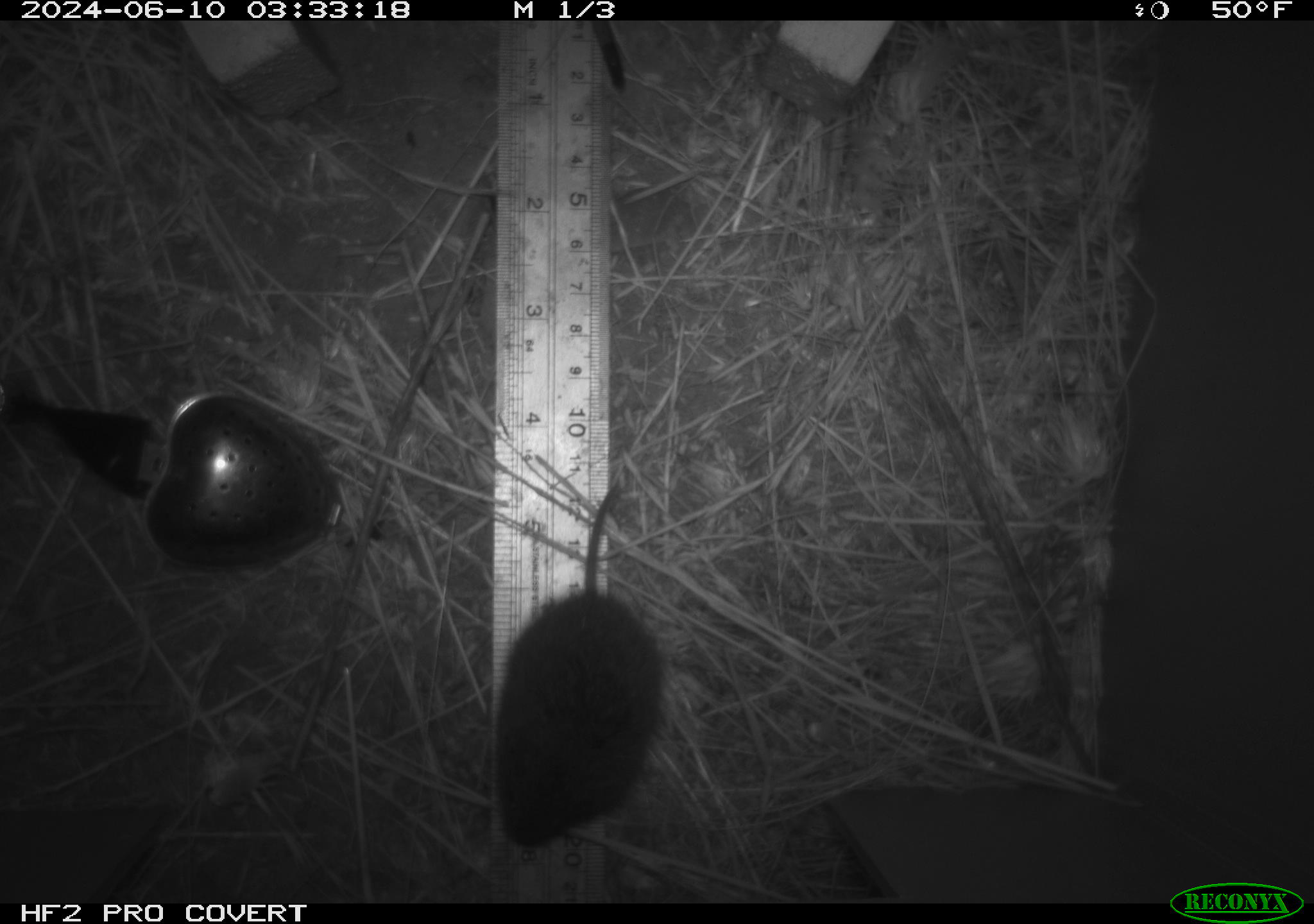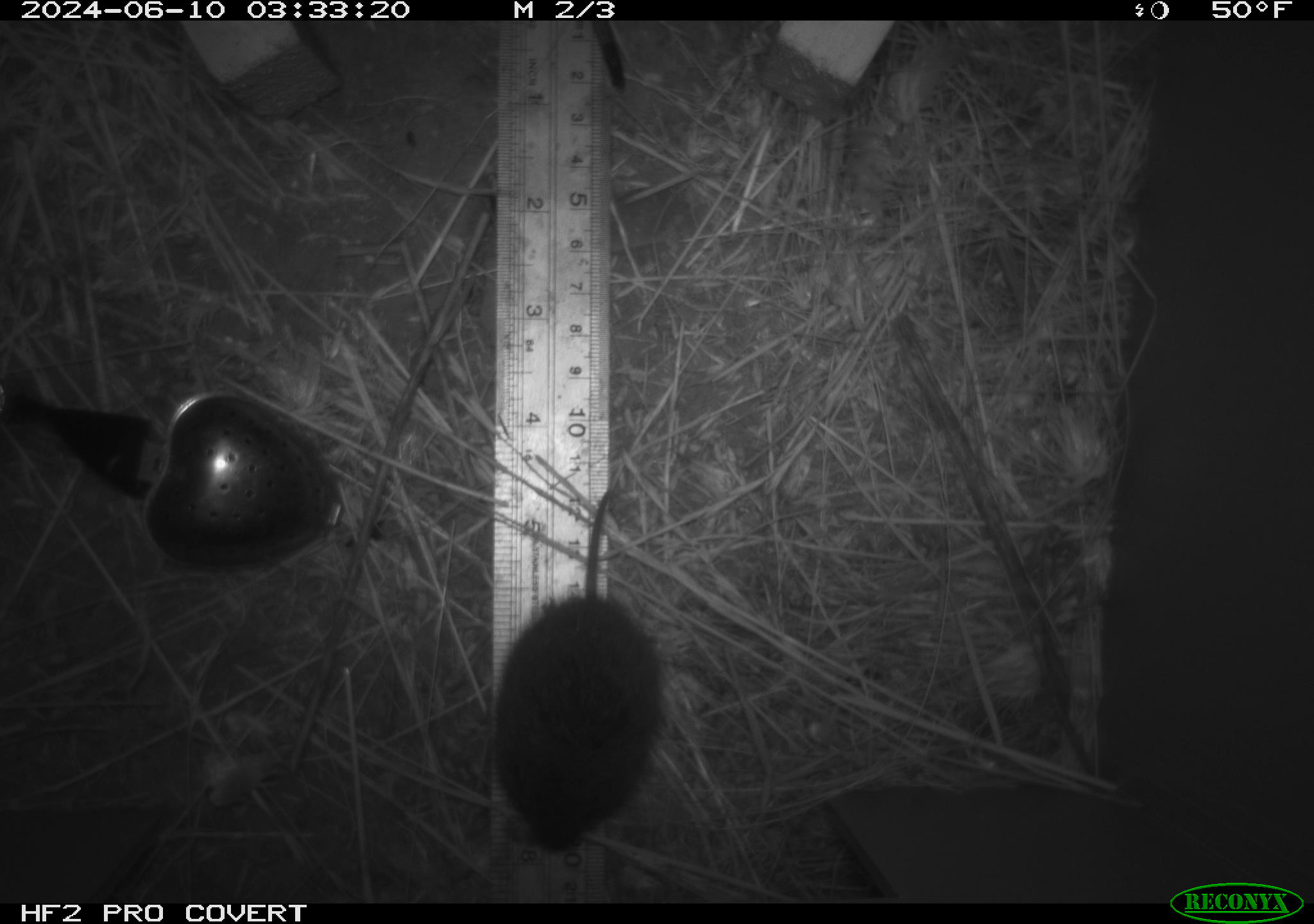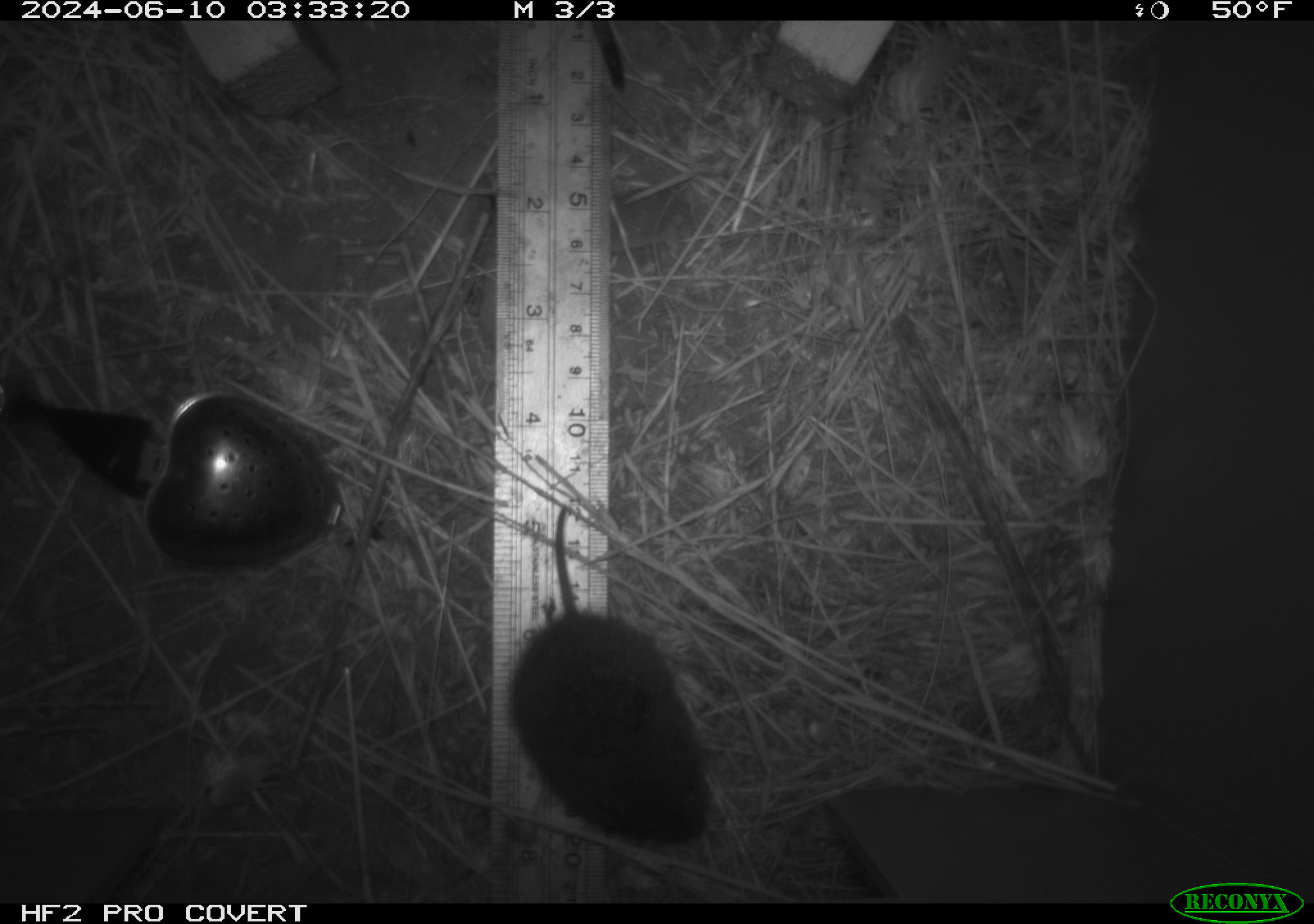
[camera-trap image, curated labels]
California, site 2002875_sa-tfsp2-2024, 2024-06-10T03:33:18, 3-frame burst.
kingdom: Animalia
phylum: Chordata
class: Mammalia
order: Rodentia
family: Cricetidae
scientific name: Arvicolinae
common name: voles, lemmings, and muskrats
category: arvicolinae subfamily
Arvicolinae subfamily (voles, lemmings, and muskrats) (Arvicolinae).